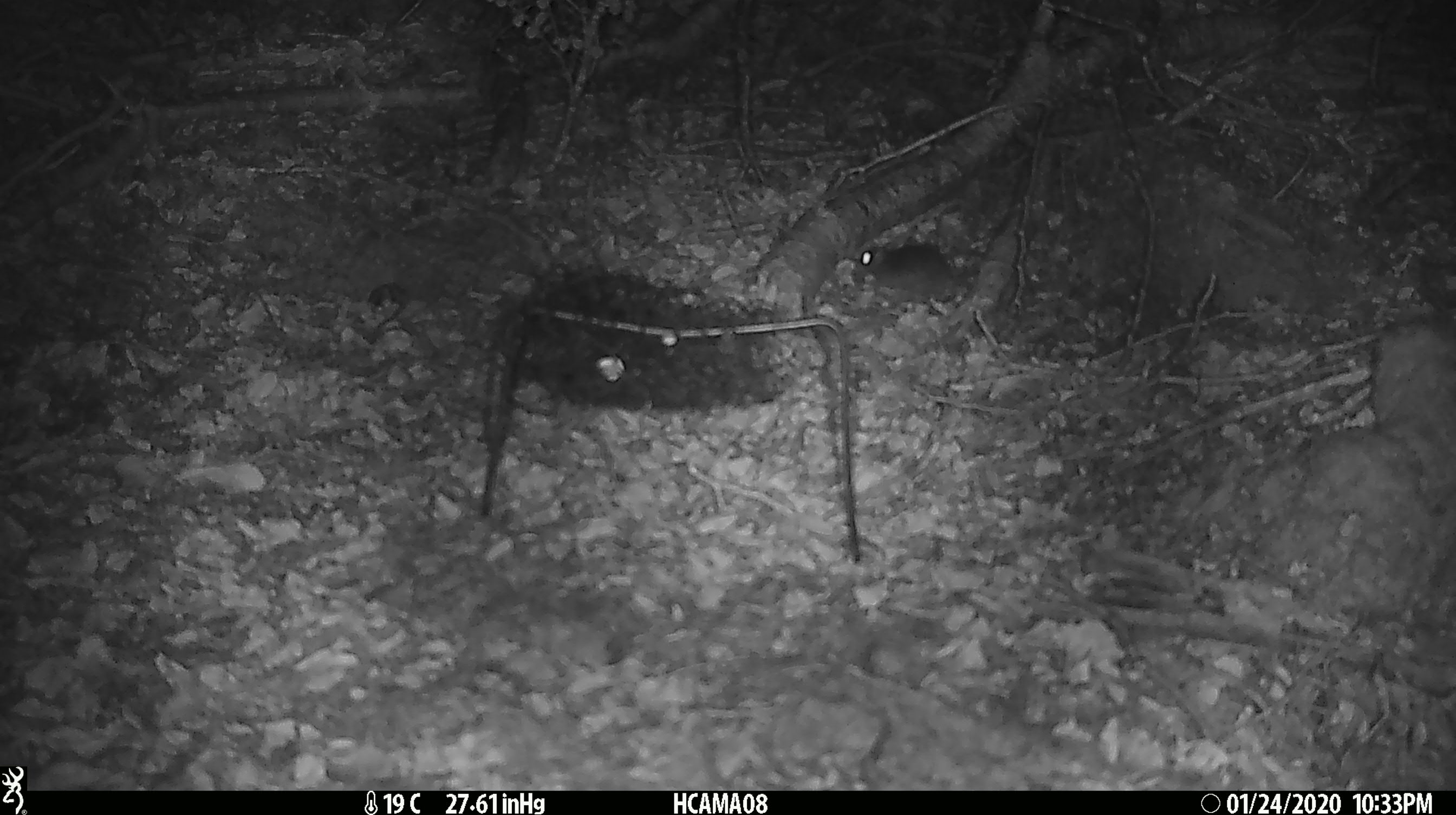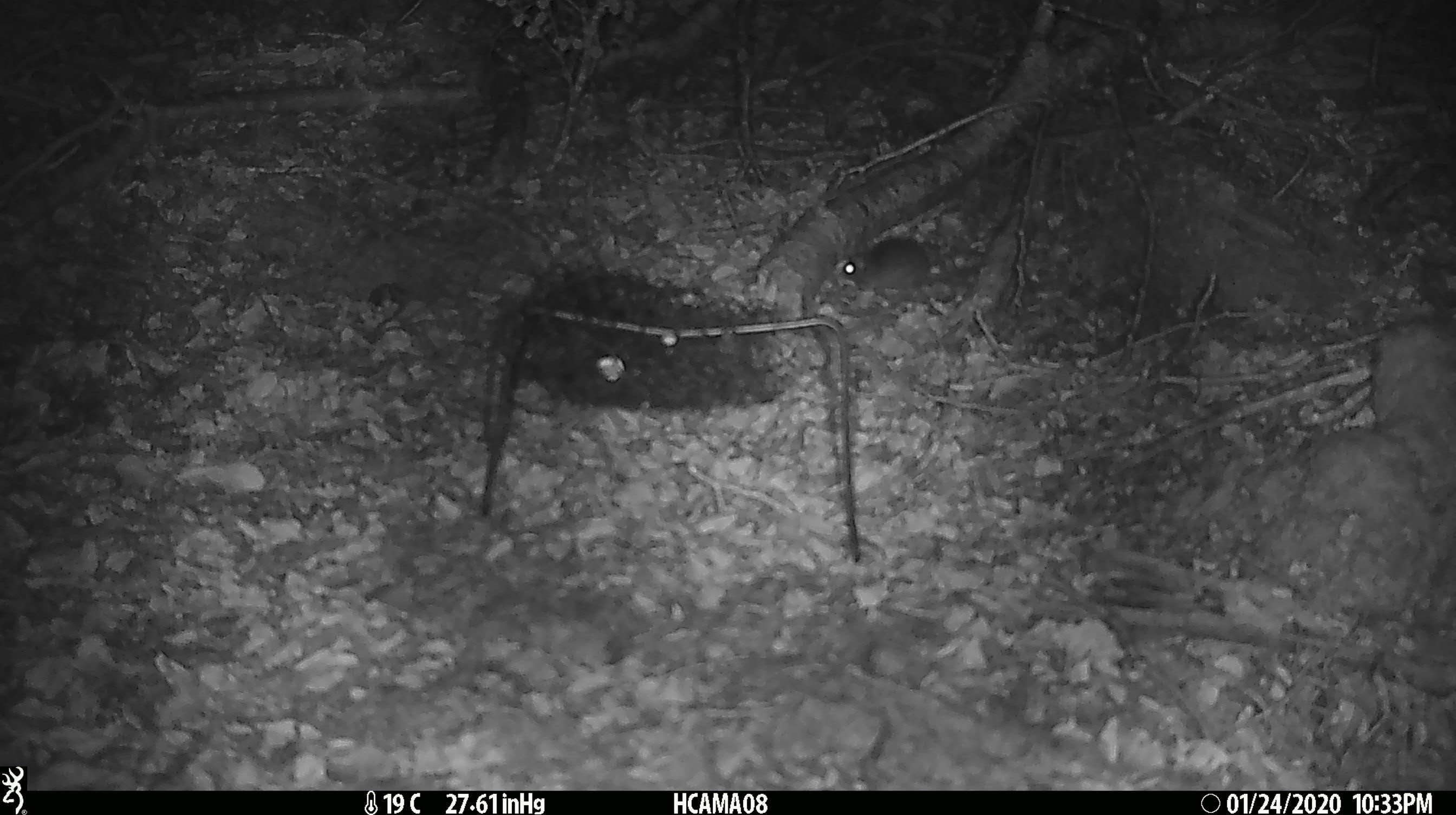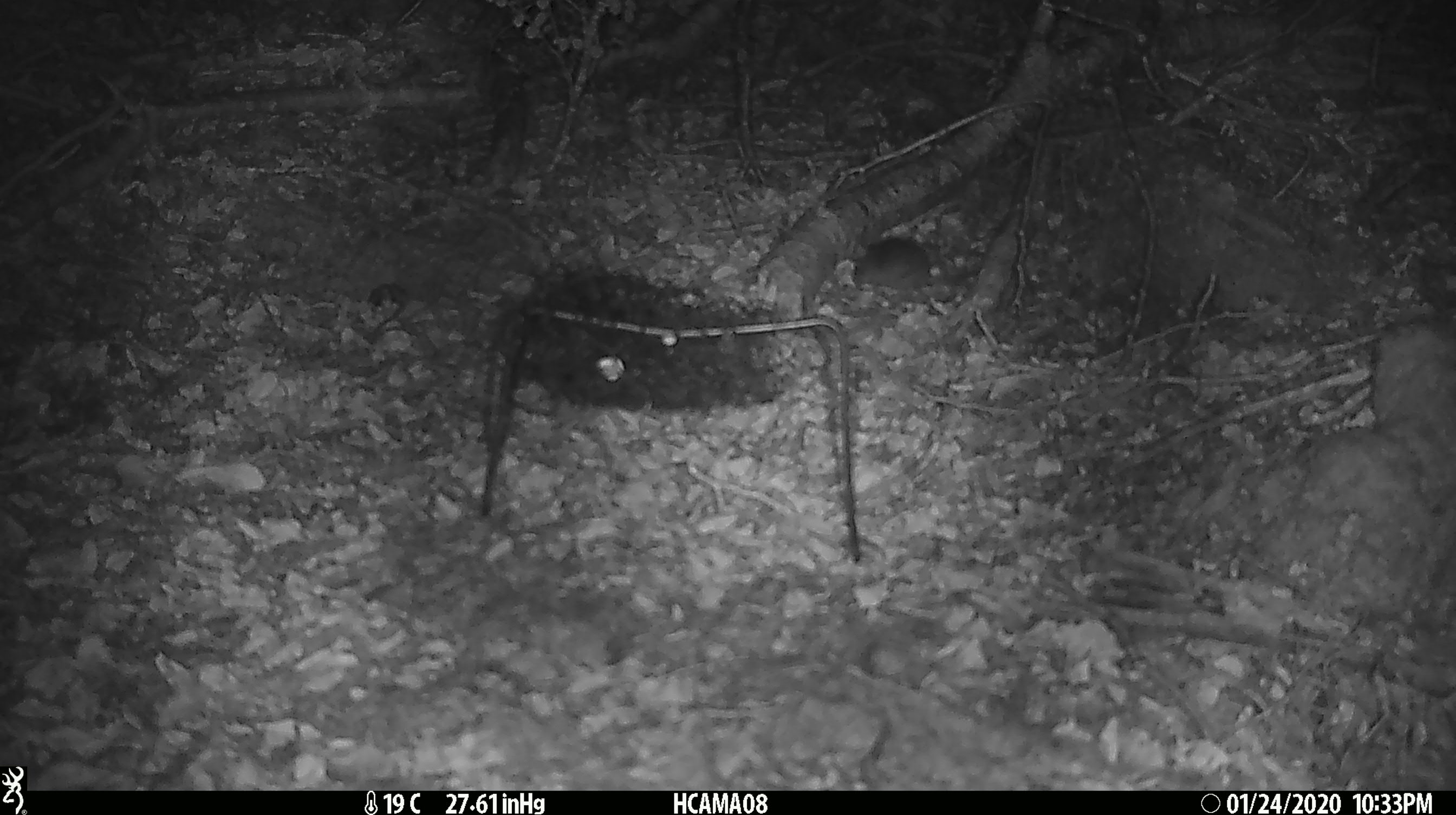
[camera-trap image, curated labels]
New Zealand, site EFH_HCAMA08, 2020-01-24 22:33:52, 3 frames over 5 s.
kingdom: Animalia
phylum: Chordata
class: Mammalia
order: Rodentia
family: Muridae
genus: Mus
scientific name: Mus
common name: mouse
Mouse (Mus).